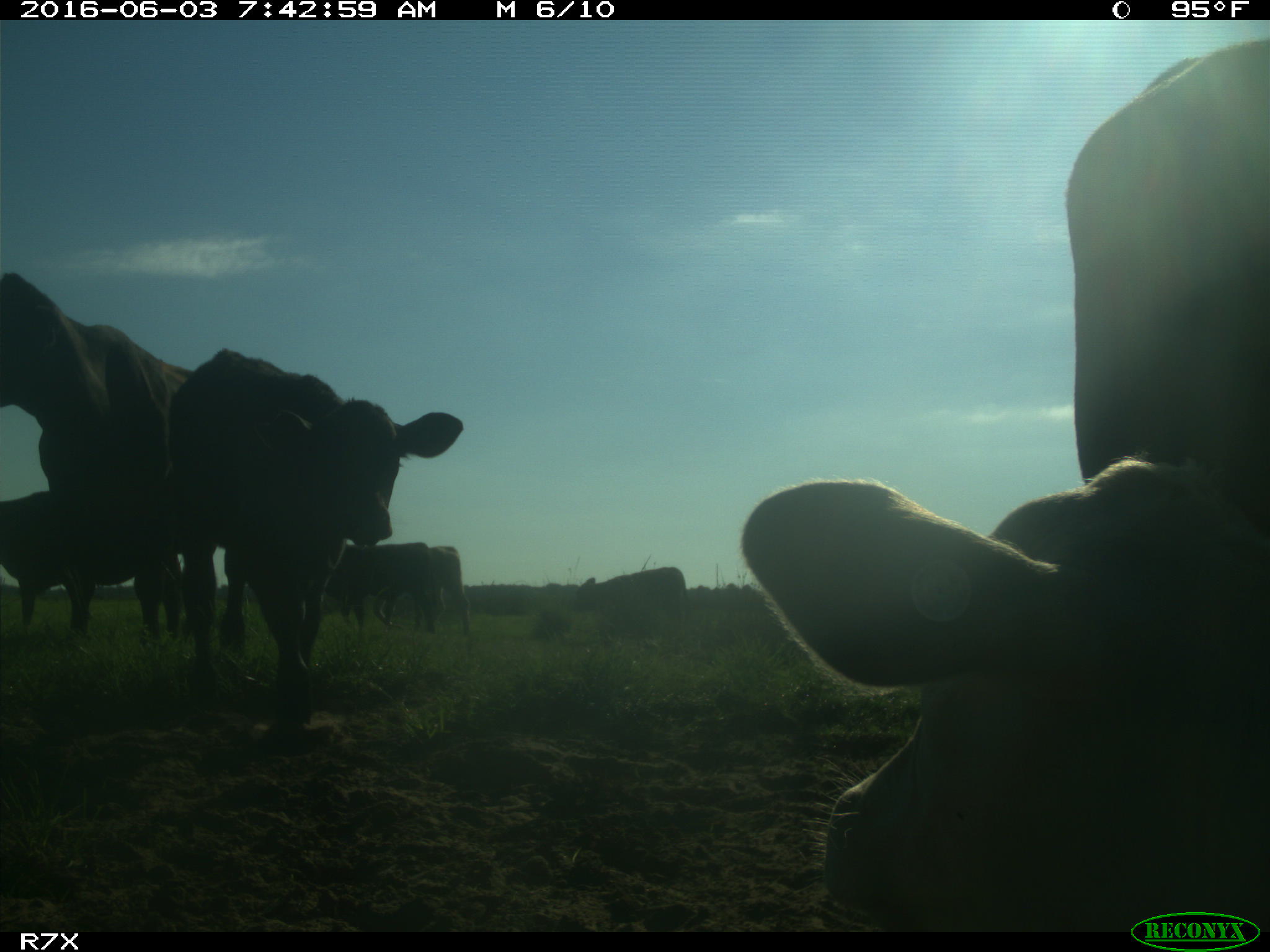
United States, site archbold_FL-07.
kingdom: Animalia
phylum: Chordata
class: Mammalia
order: Artiodactyla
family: Bovidae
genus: Bos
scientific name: Bos taurus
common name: domestic cow